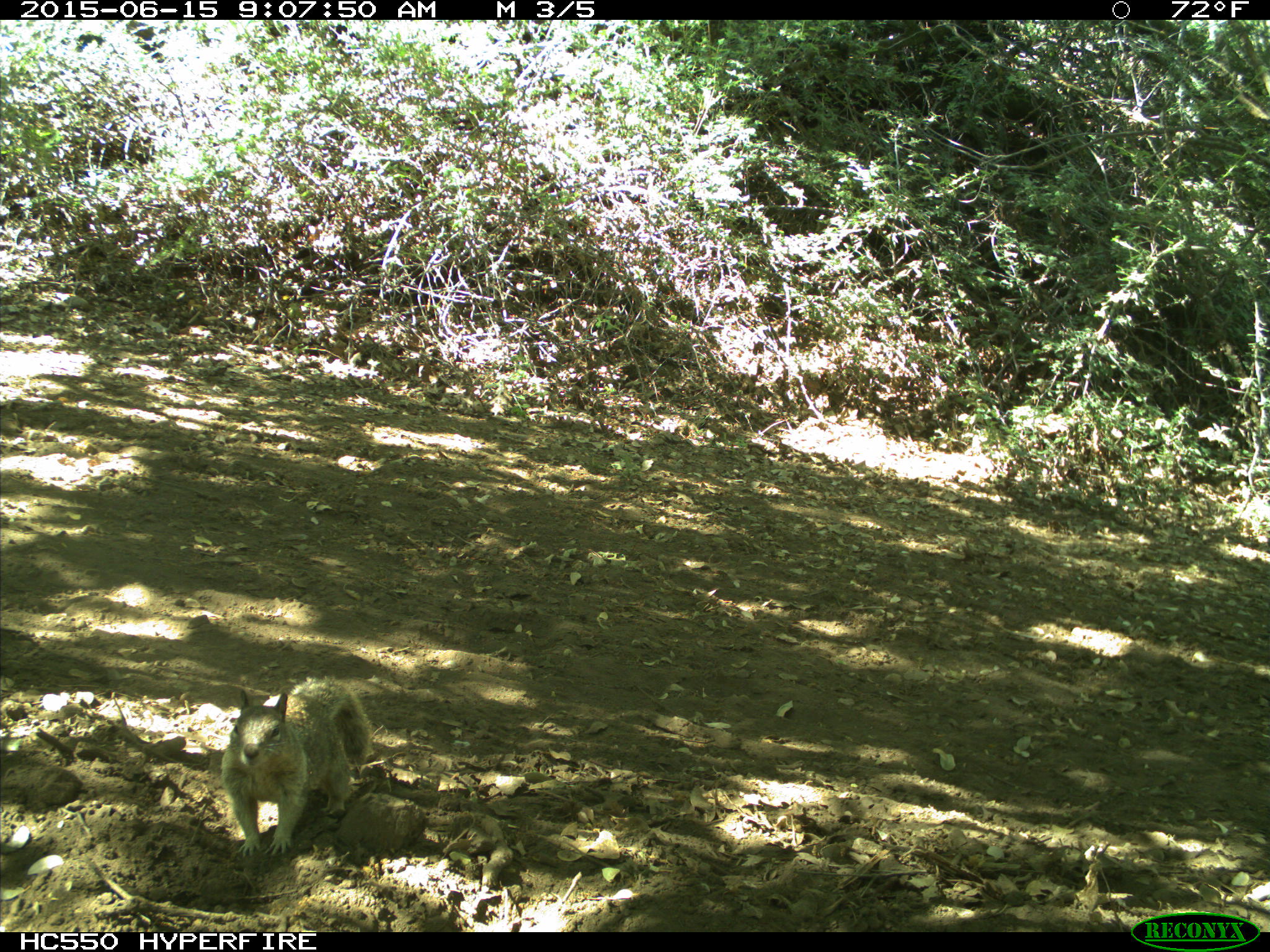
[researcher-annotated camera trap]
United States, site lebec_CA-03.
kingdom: Animalia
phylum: Chordata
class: Mammalia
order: Rodentia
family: Sciuridae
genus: Otospermophilus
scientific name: Otospermophilus beecheyi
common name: california ground squirrel